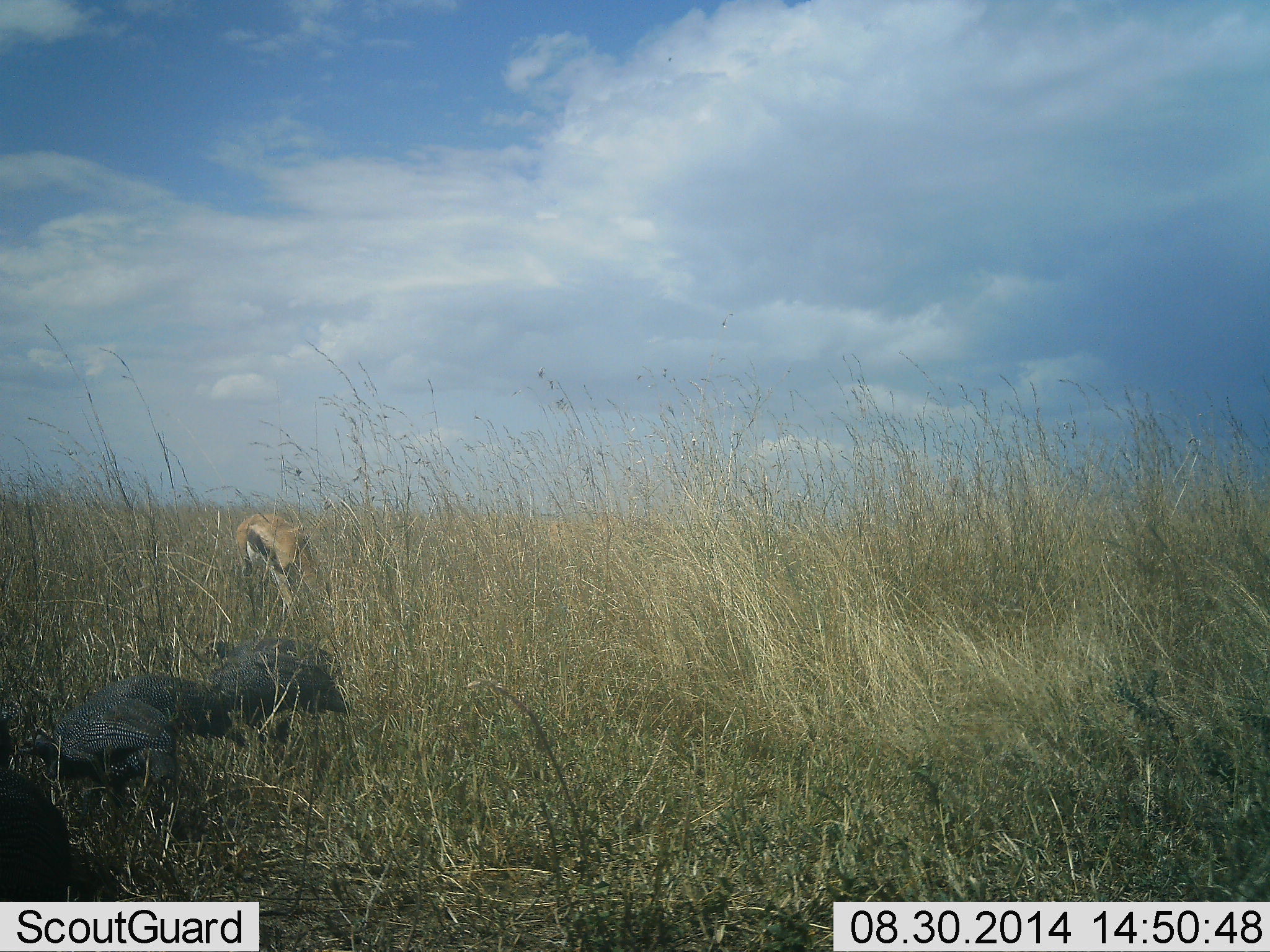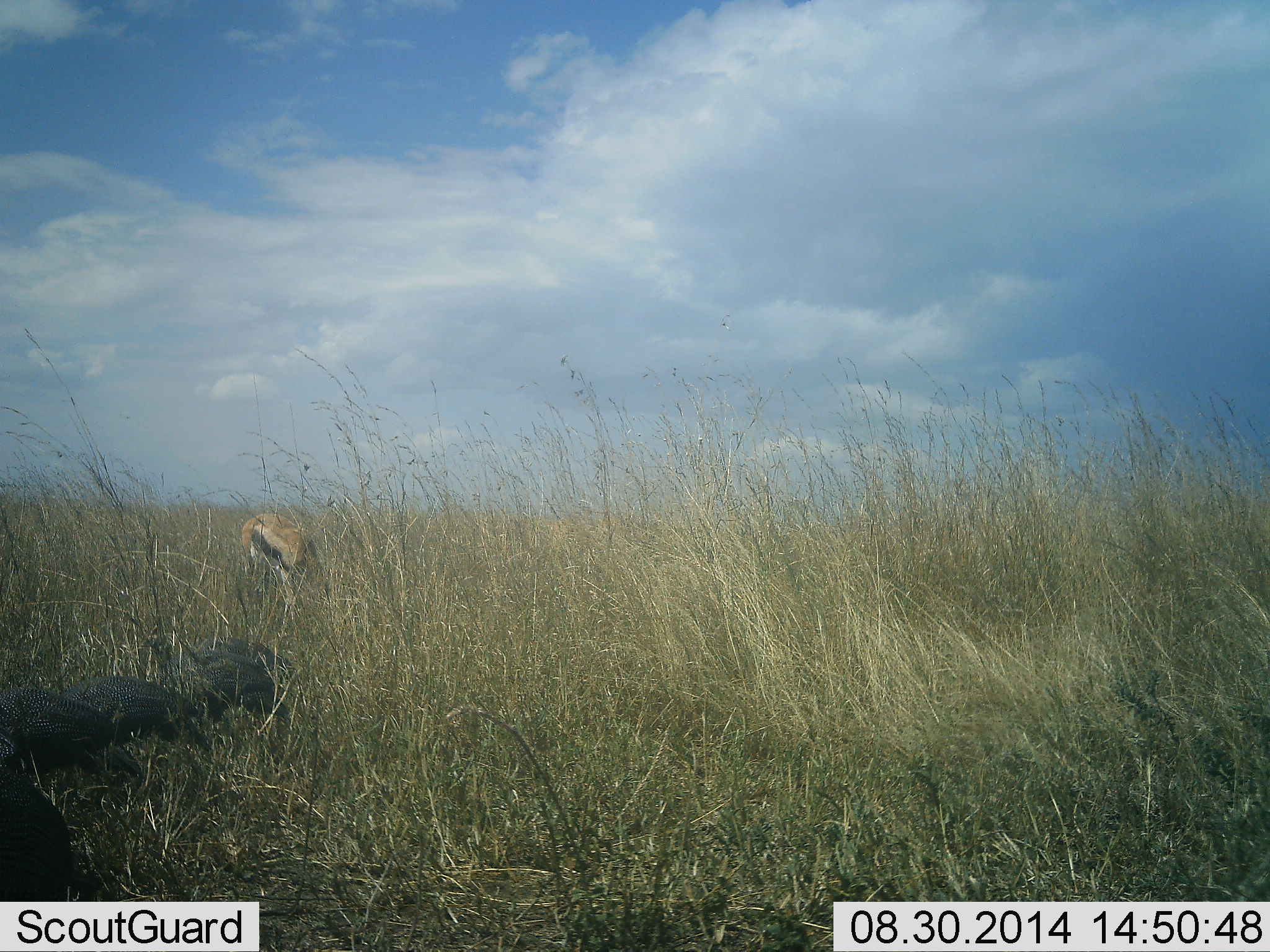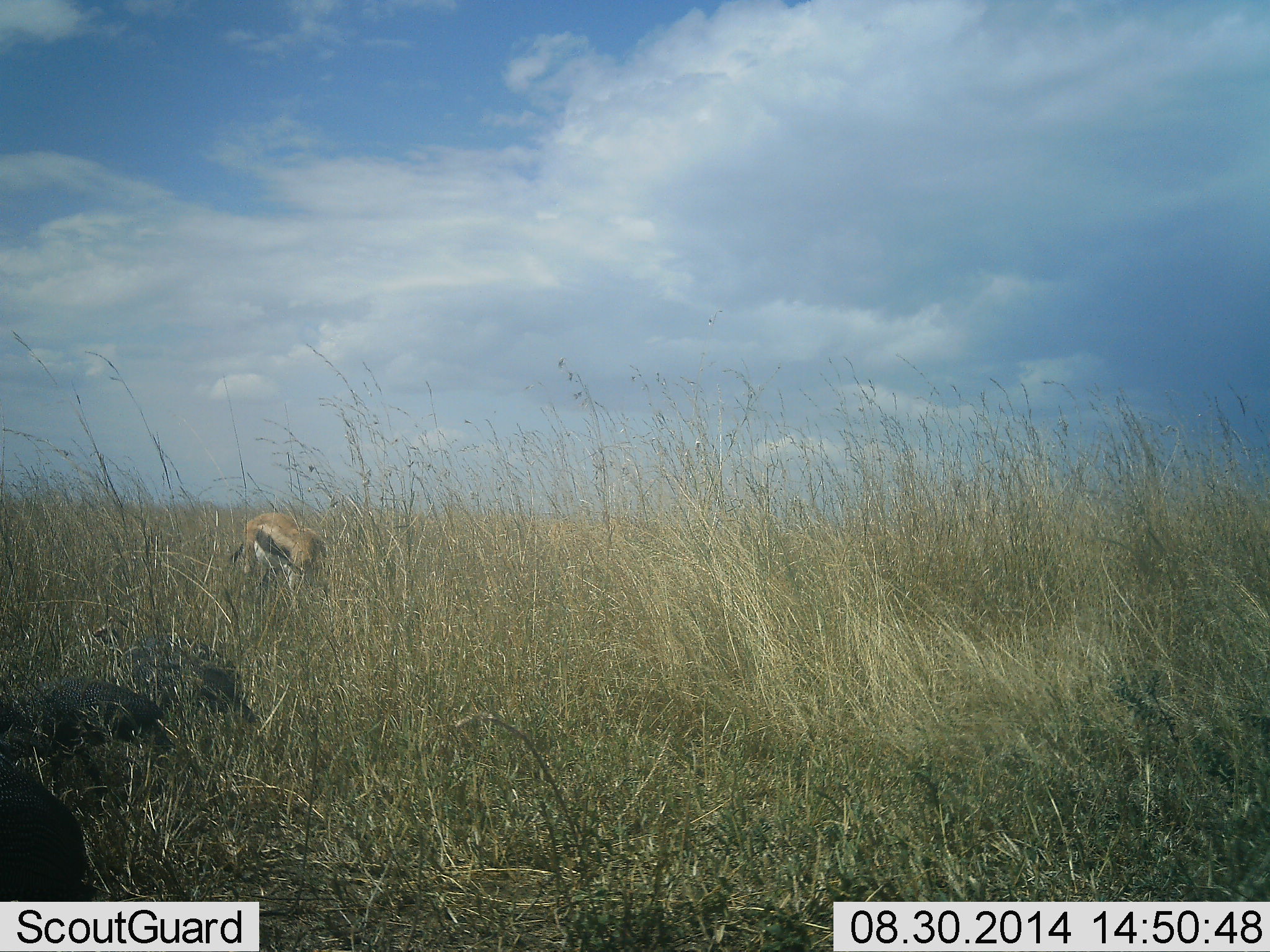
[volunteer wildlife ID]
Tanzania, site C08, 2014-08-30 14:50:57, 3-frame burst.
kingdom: Animalia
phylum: Chordata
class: Mammalia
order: Artiodactyla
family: Bovidae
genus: Eudorcas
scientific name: Eudorcas thomsonii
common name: thomson's gazelle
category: gazellethomsons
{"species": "gazellethomsons (thomson's gazelle) (Eudorcas thomsonii)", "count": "1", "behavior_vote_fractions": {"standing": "12%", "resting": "0%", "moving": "0%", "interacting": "0%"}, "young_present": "0%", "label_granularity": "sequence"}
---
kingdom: Animalia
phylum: Chordata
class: Aves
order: Galliformes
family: Numididae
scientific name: Numididae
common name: guinea fowl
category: guineafowl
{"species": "guineafowl (guinea fowl) (Numididae)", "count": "4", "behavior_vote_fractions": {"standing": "0%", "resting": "0%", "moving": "73%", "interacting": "0%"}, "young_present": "0%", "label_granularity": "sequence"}